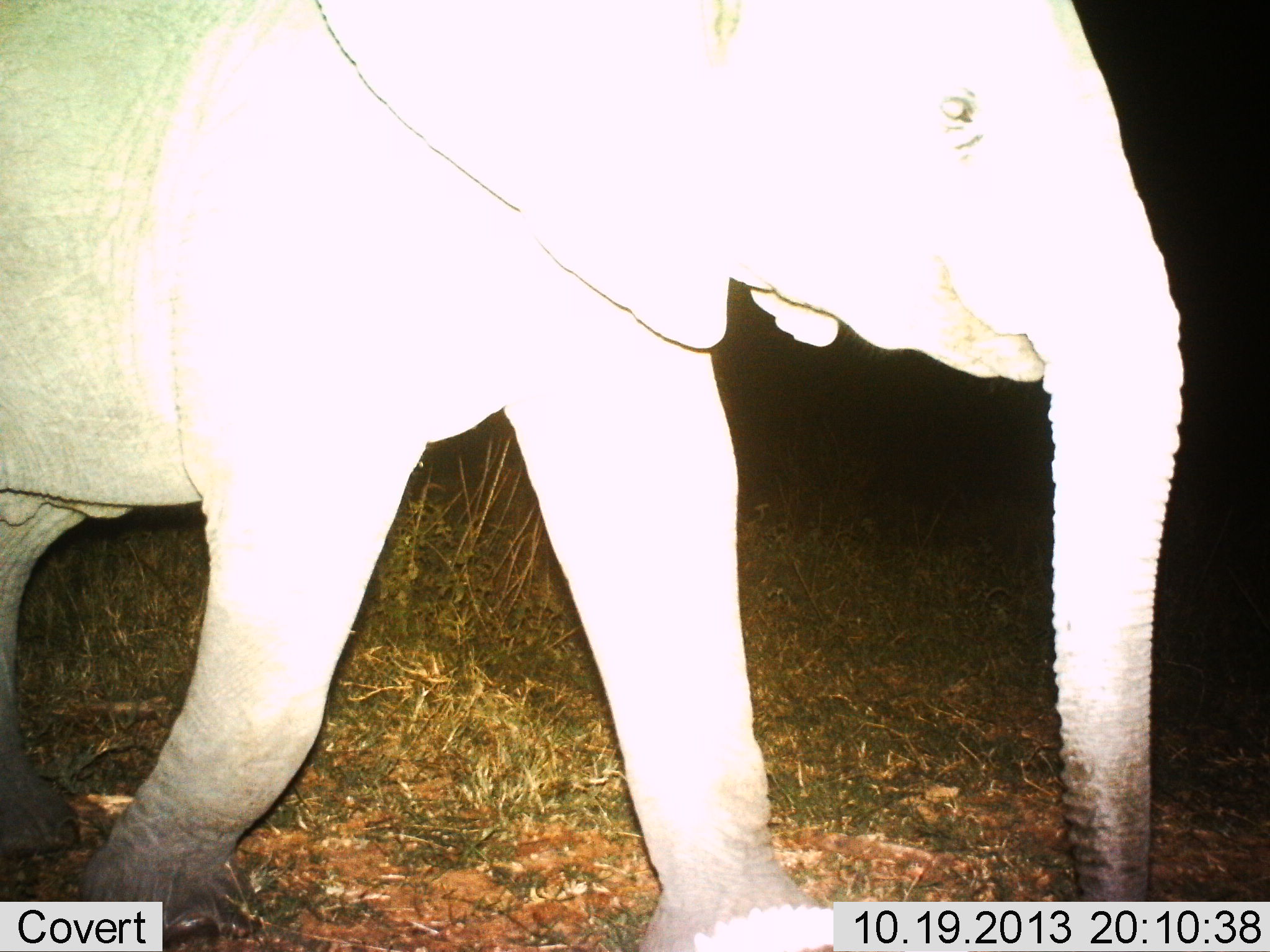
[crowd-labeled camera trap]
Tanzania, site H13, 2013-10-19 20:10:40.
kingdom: Animalia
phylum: Chordata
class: Mammalia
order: Proboscidea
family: Elephantidae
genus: Loxodonta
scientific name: Loxodonta africana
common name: african bush elephant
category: elephant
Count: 1.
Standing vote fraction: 10%.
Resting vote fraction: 0%.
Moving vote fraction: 90%.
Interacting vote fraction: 0%.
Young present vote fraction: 30%.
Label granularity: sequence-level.